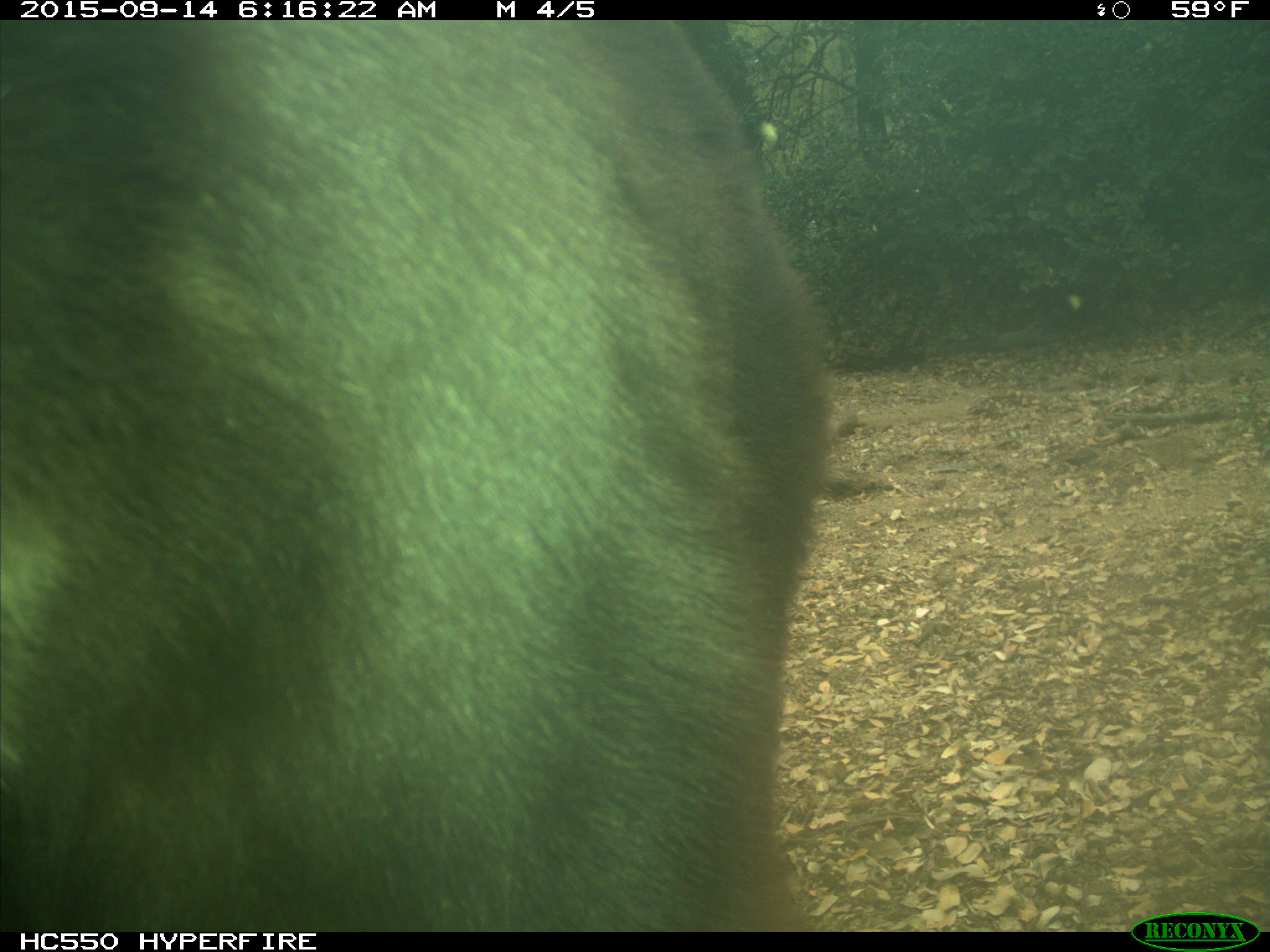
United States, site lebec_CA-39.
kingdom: Animalia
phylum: Chordata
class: Mammalia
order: Carnivora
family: Ursidae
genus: Ursus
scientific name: Ursus americanus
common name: american black bear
Ursus americanus (american black bear).